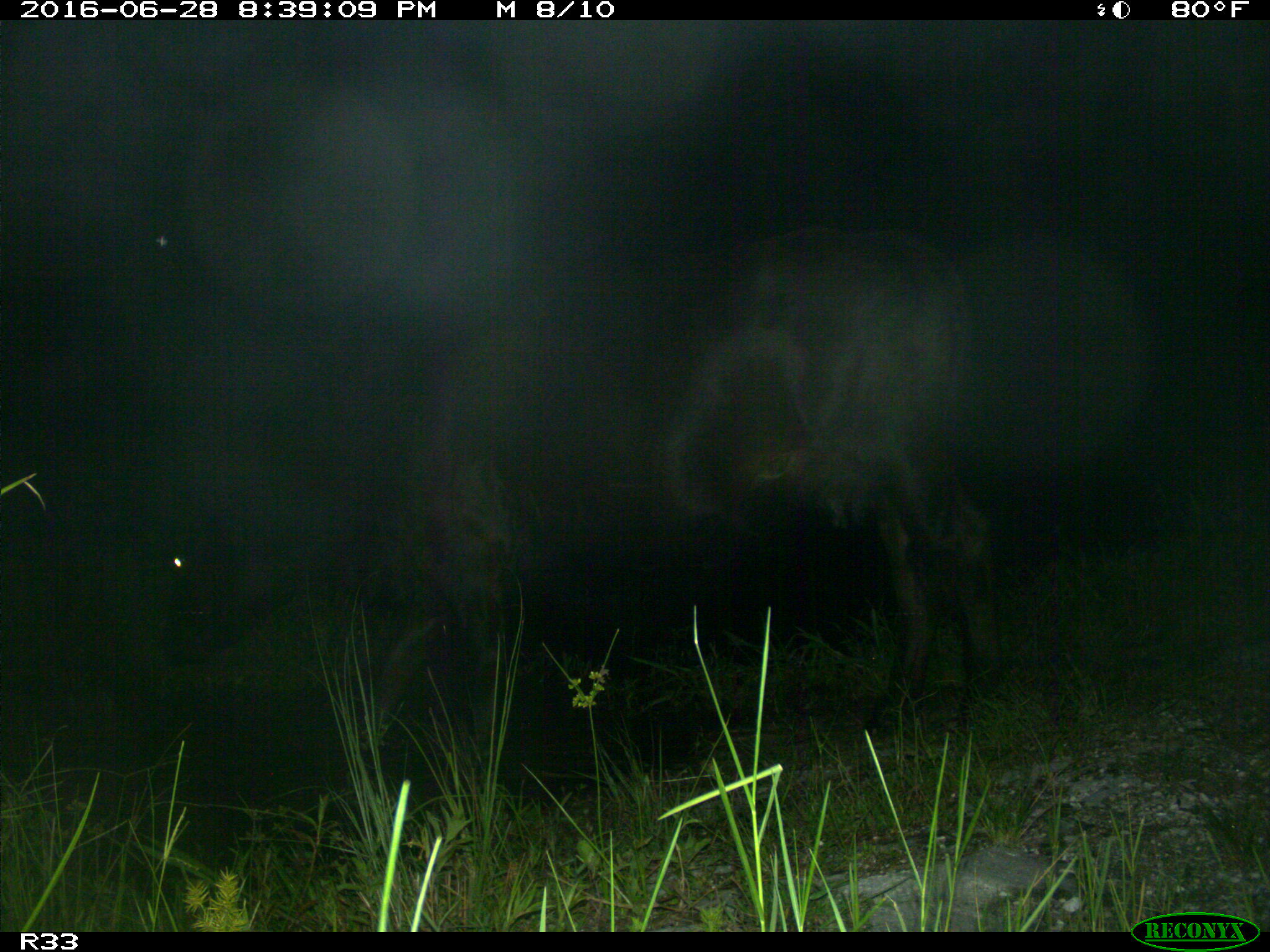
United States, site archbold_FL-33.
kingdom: Animalia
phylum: Chordata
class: Mammalia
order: Artiodactyla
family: Bovidae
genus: Bos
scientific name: Bos taurus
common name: domestic cow